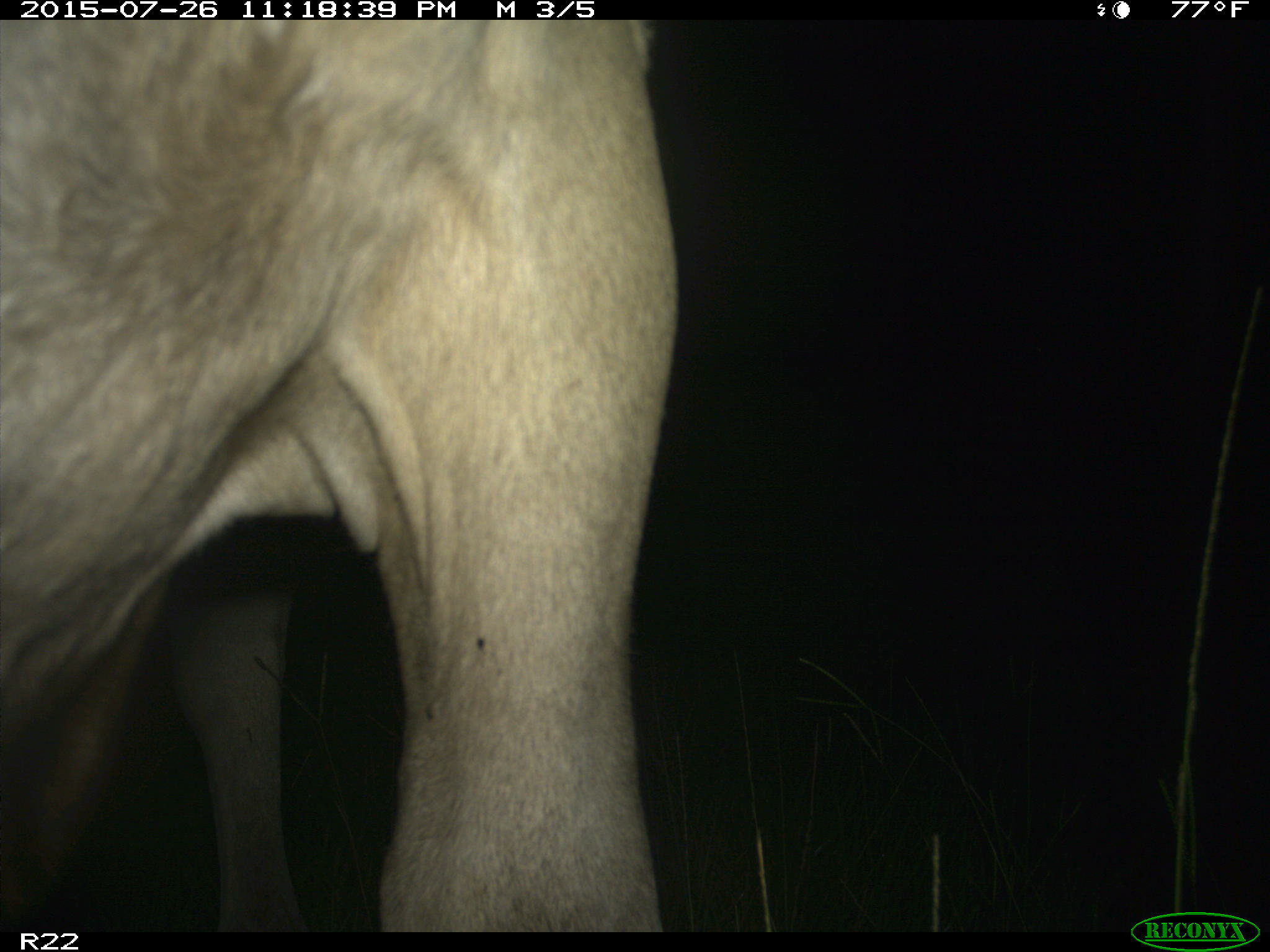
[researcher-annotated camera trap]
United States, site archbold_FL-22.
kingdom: Animalia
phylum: Chordata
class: Mammalia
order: Artiodactyla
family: Bovidae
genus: Bos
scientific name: Bos taurus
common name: domestic cow